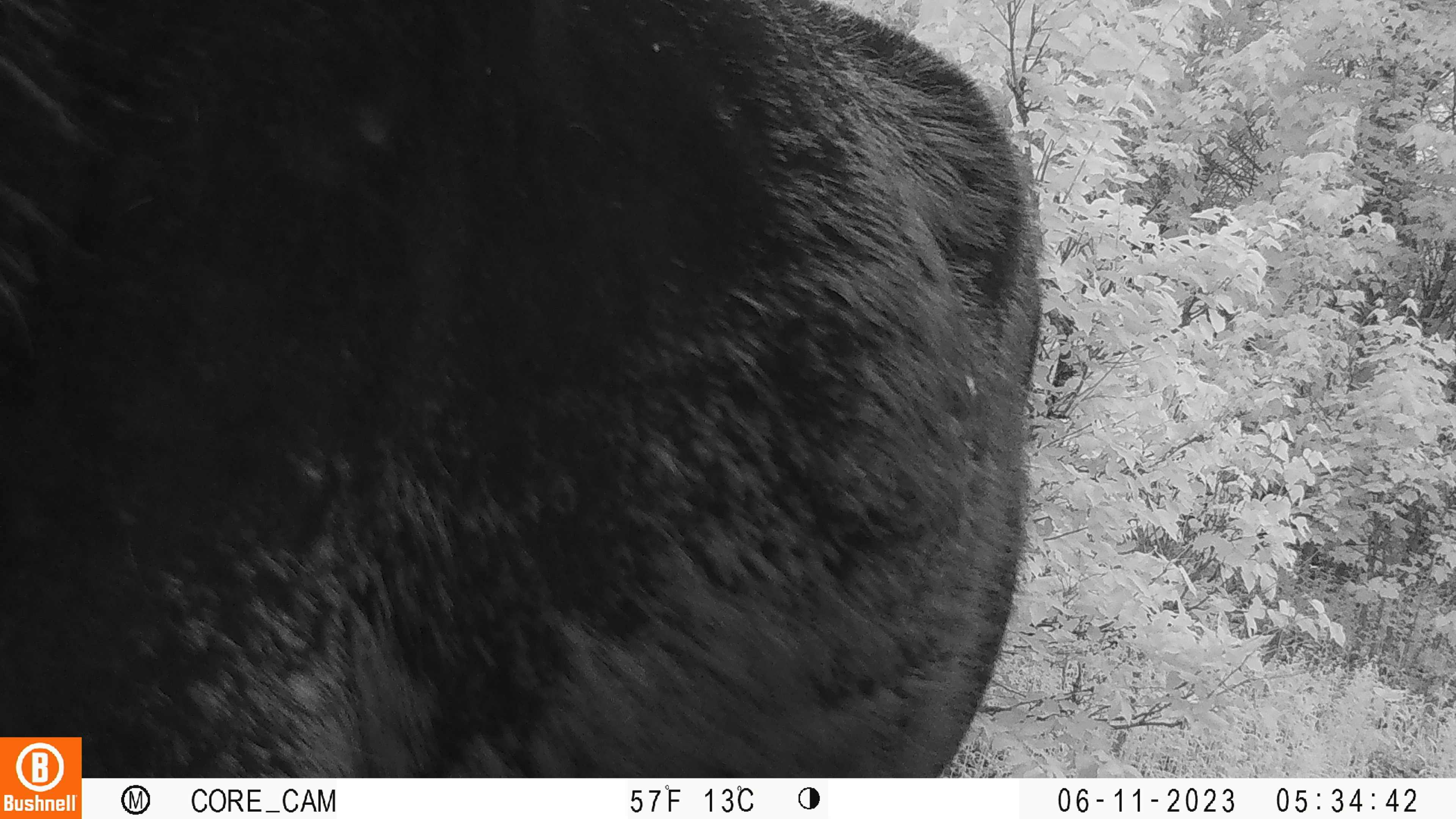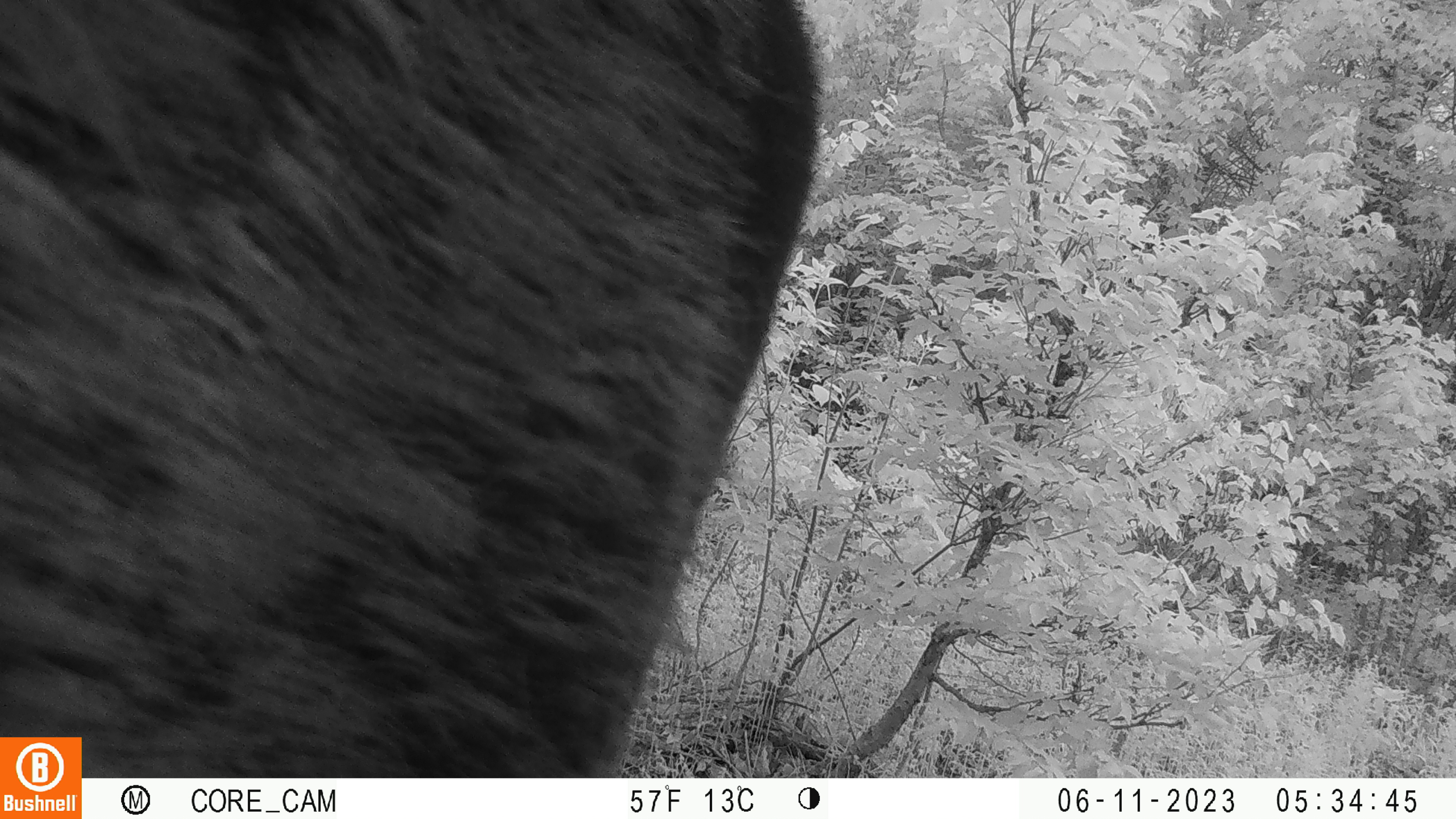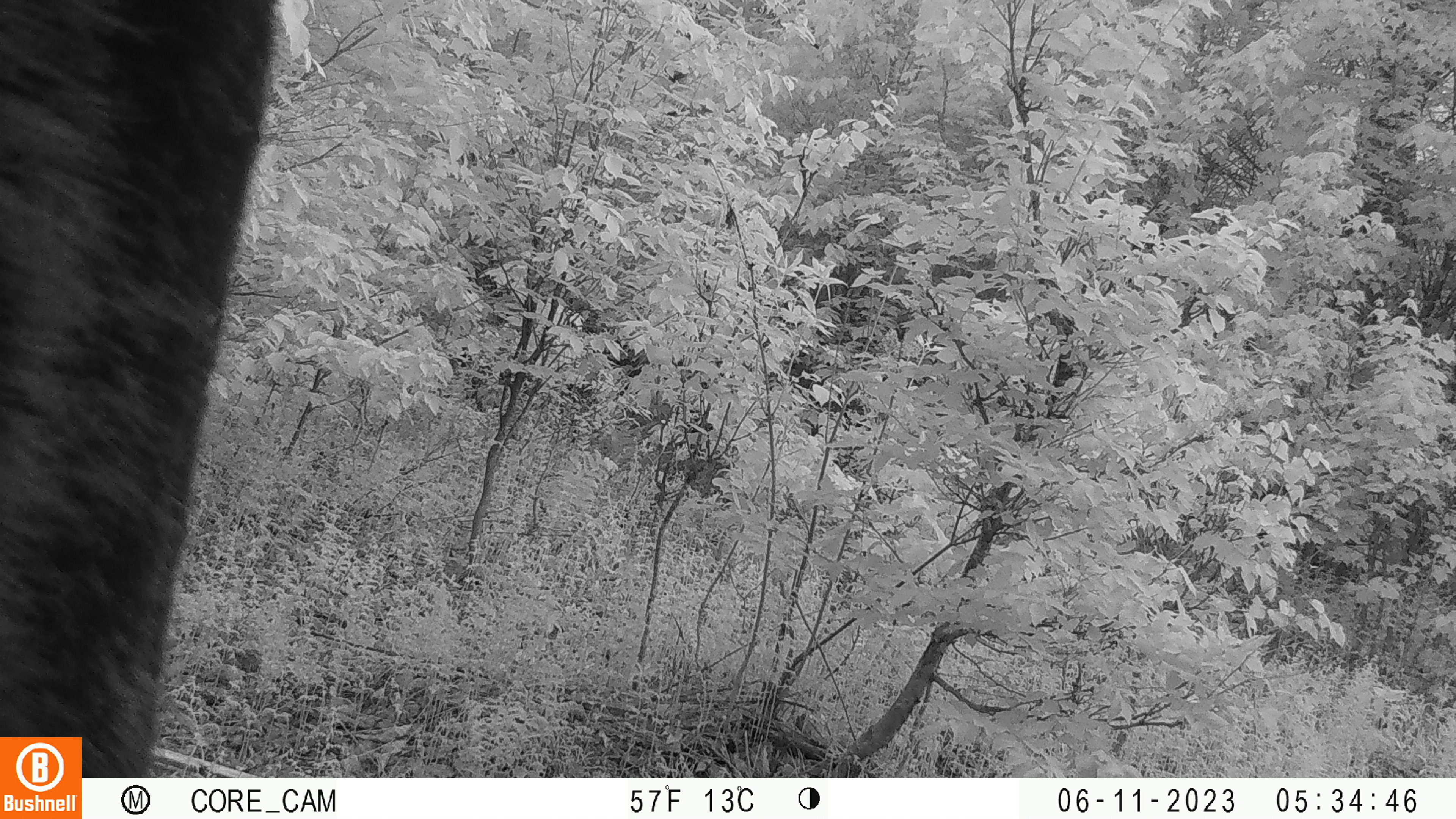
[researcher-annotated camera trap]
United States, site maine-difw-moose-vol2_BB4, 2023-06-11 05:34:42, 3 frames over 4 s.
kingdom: Animalia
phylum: Chordata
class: Mammalia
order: Artiodactyla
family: Cervidae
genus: Alces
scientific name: Alces alces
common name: moose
Moose (Alces alces).